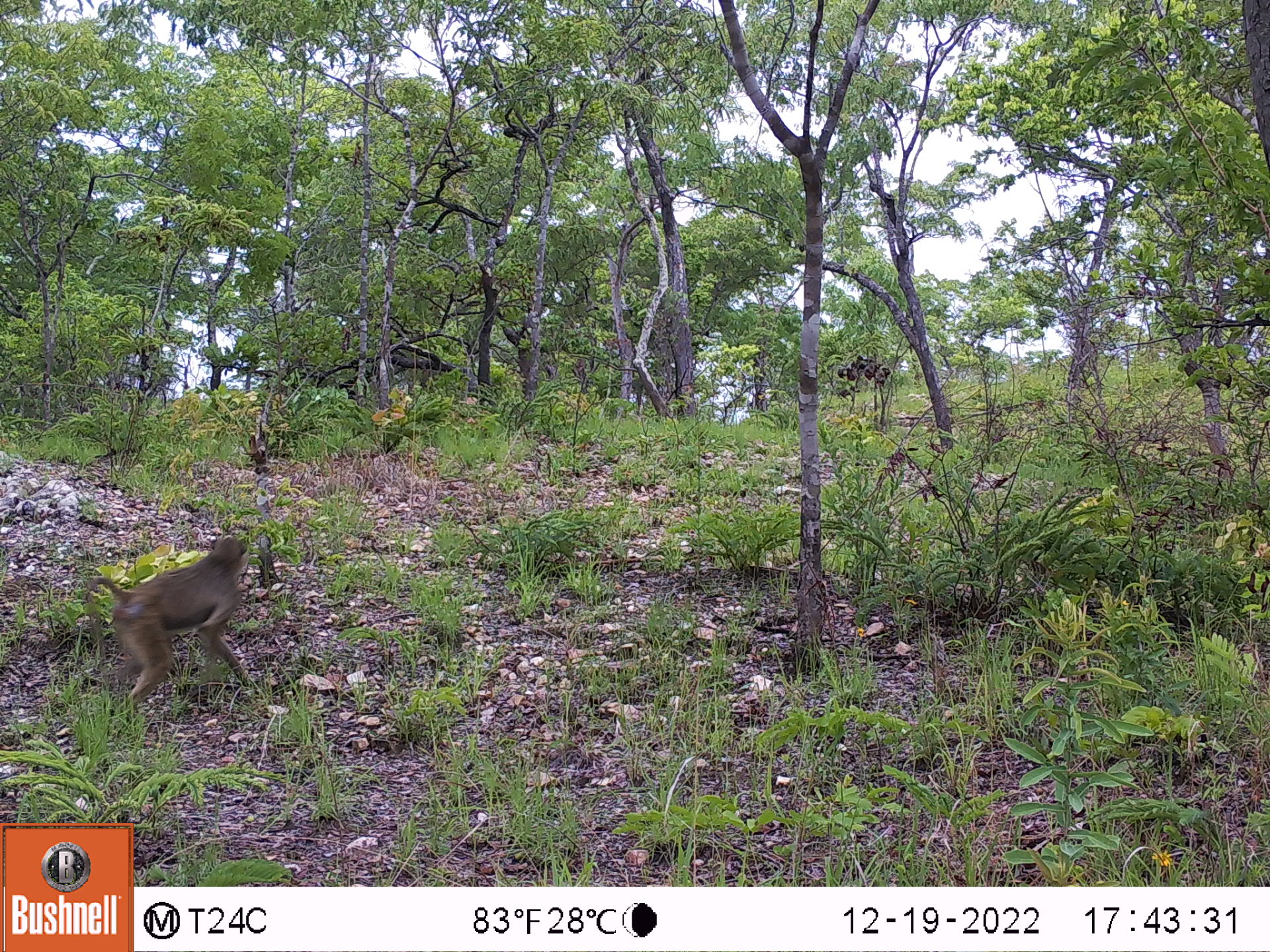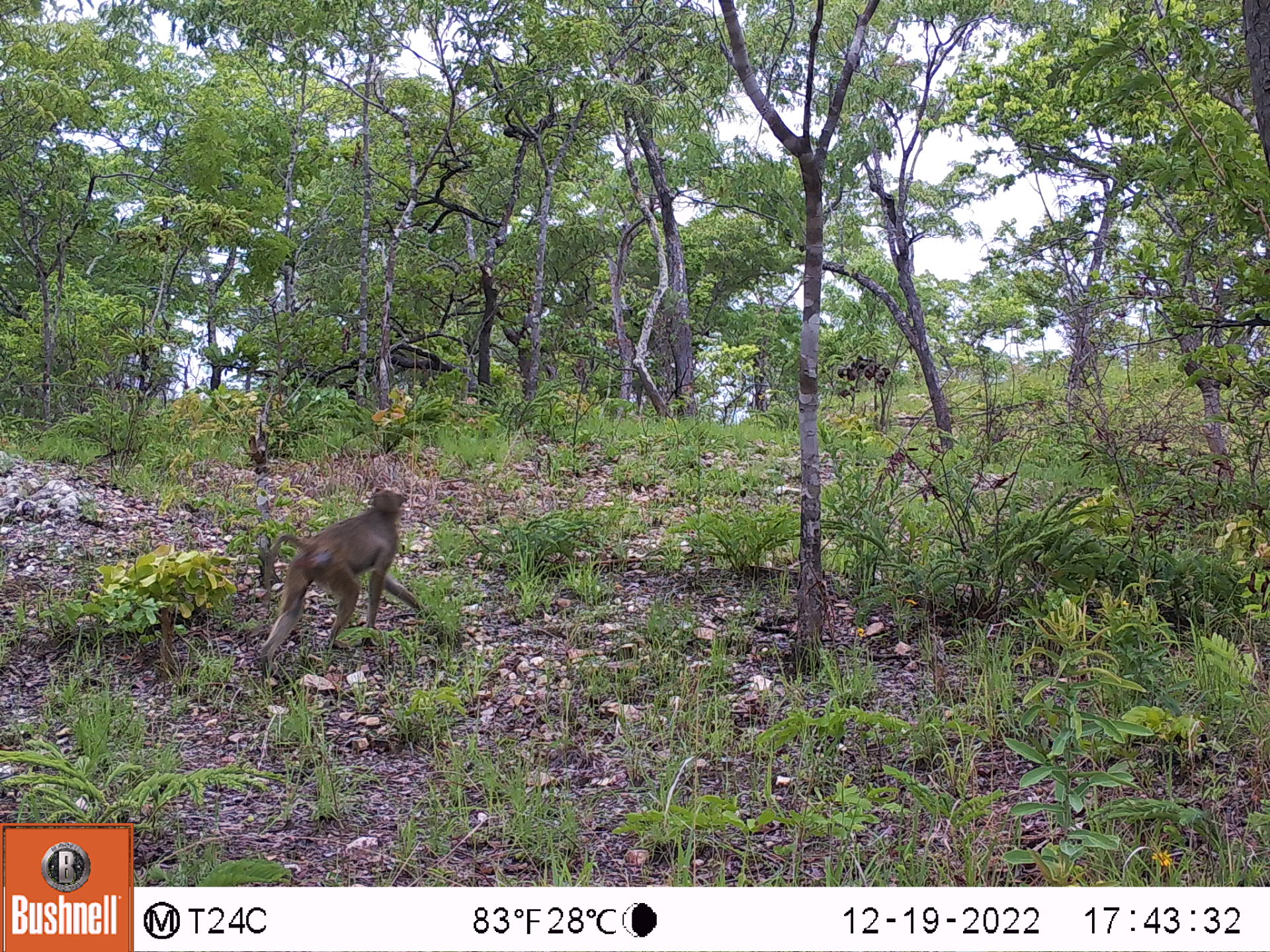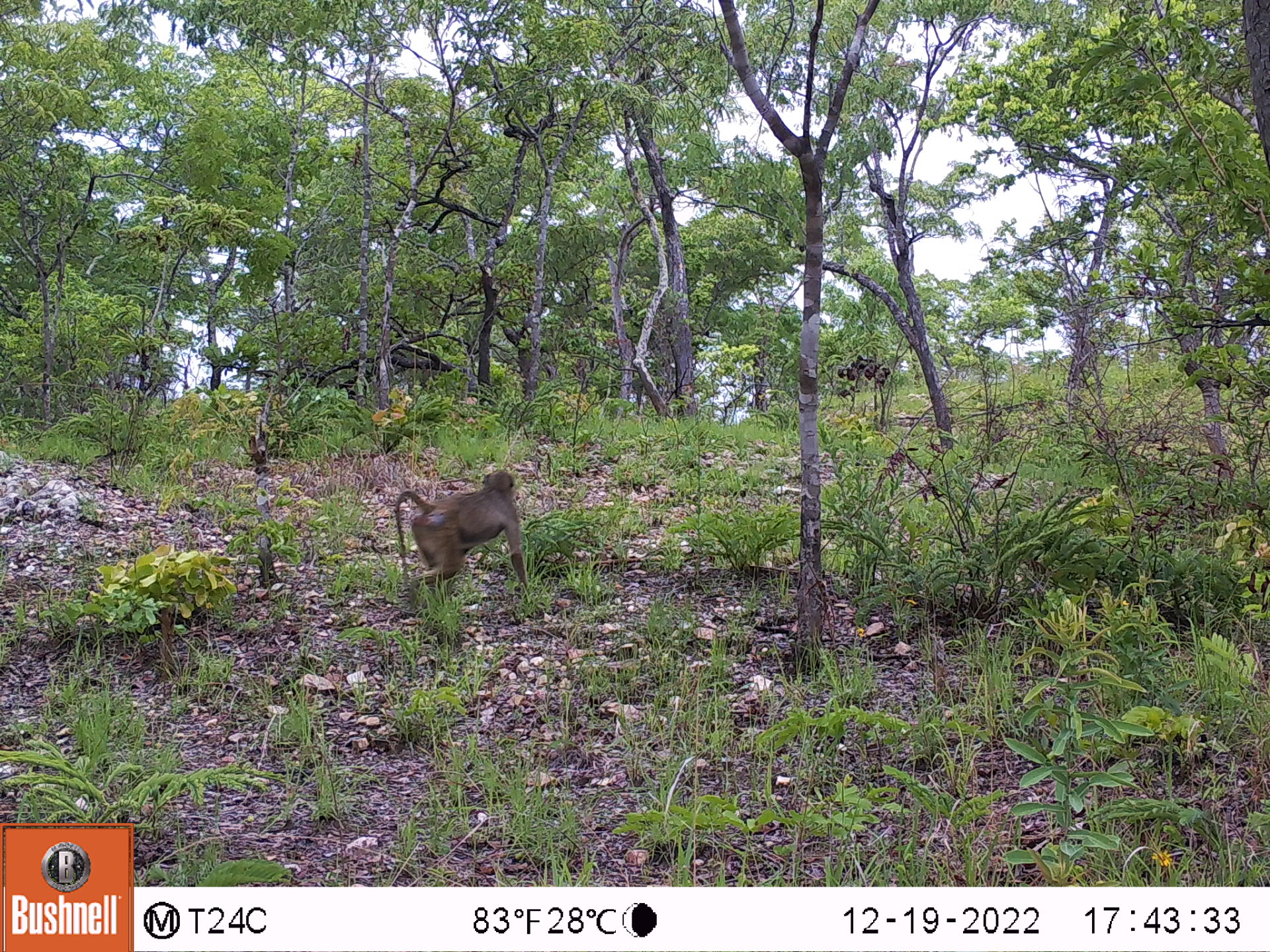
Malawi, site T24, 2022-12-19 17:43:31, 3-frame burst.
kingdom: Animalia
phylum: Chordata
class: Mammalia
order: Primates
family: Cercopithecidae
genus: Papio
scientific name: Papio cynocephalus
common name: yellow baboon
Yellow baboon (Papio cynocephalus), count 1.